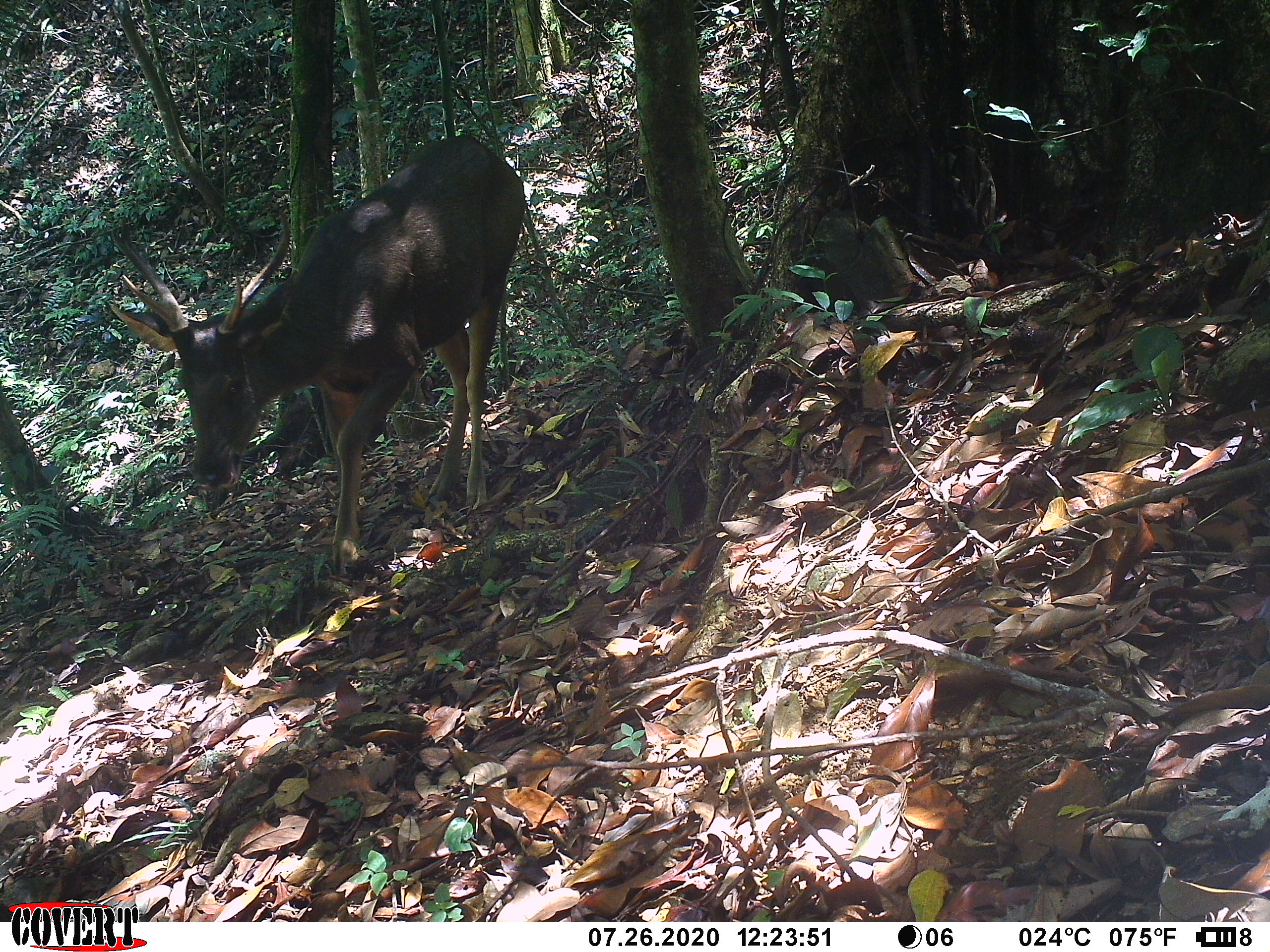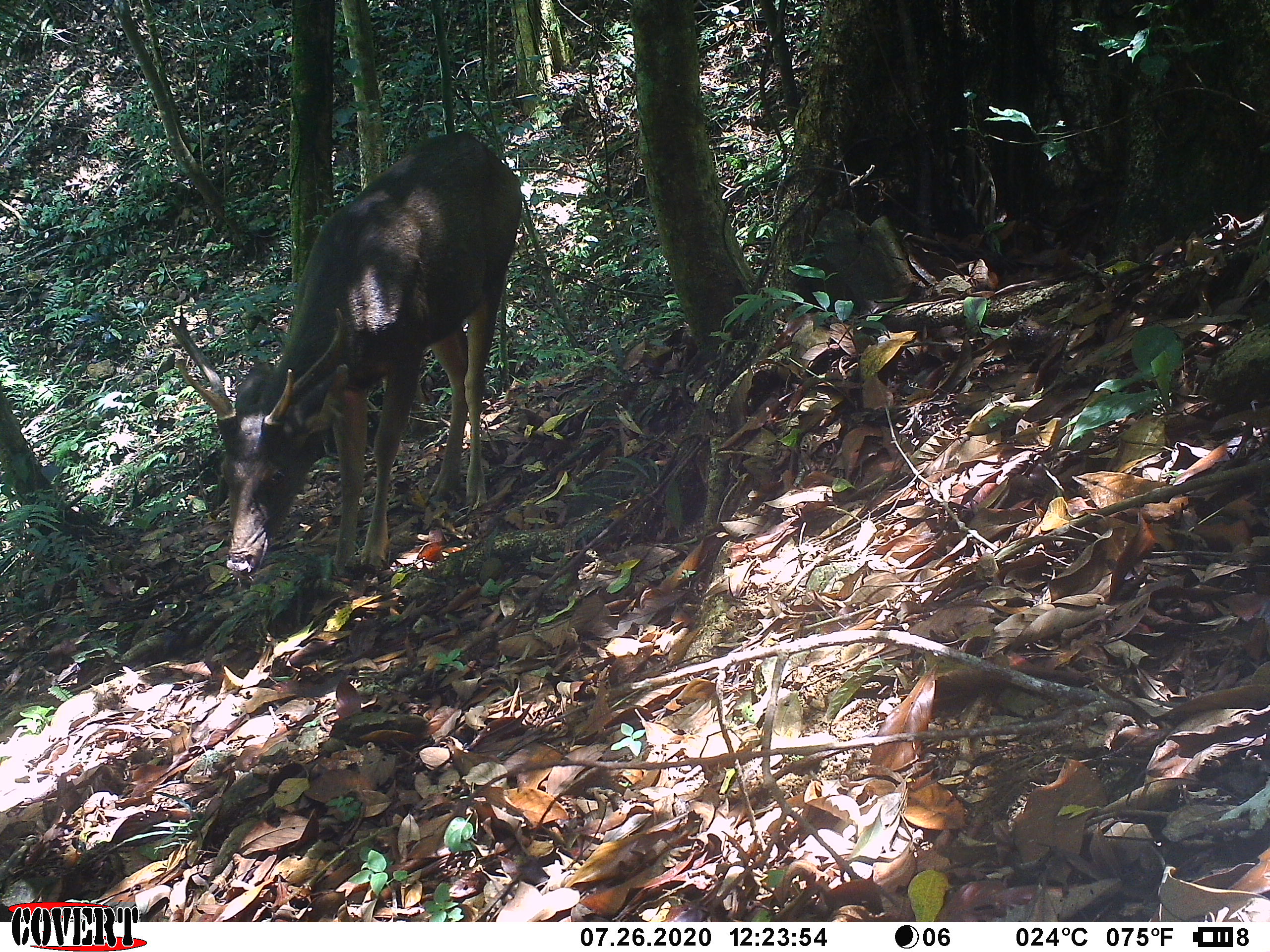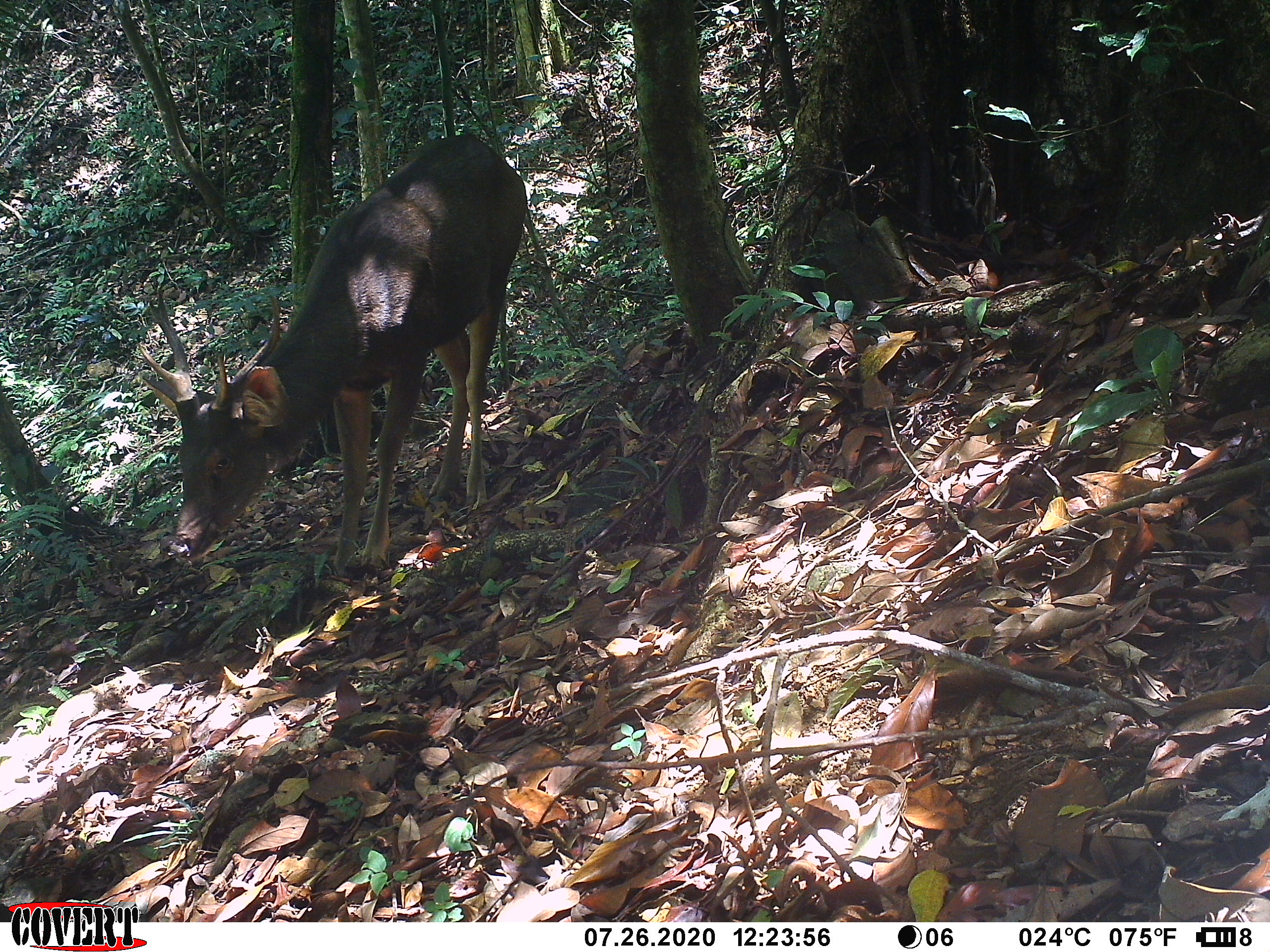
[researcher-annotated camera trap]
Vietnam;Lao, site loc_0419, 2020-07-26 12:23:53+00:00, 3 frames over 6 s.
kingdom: Animalia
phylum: Chordata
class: Mammalia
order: Artiodactyla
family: Cervidae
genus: Rusa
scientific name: Rusa unicolor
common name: sambar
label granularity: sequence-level